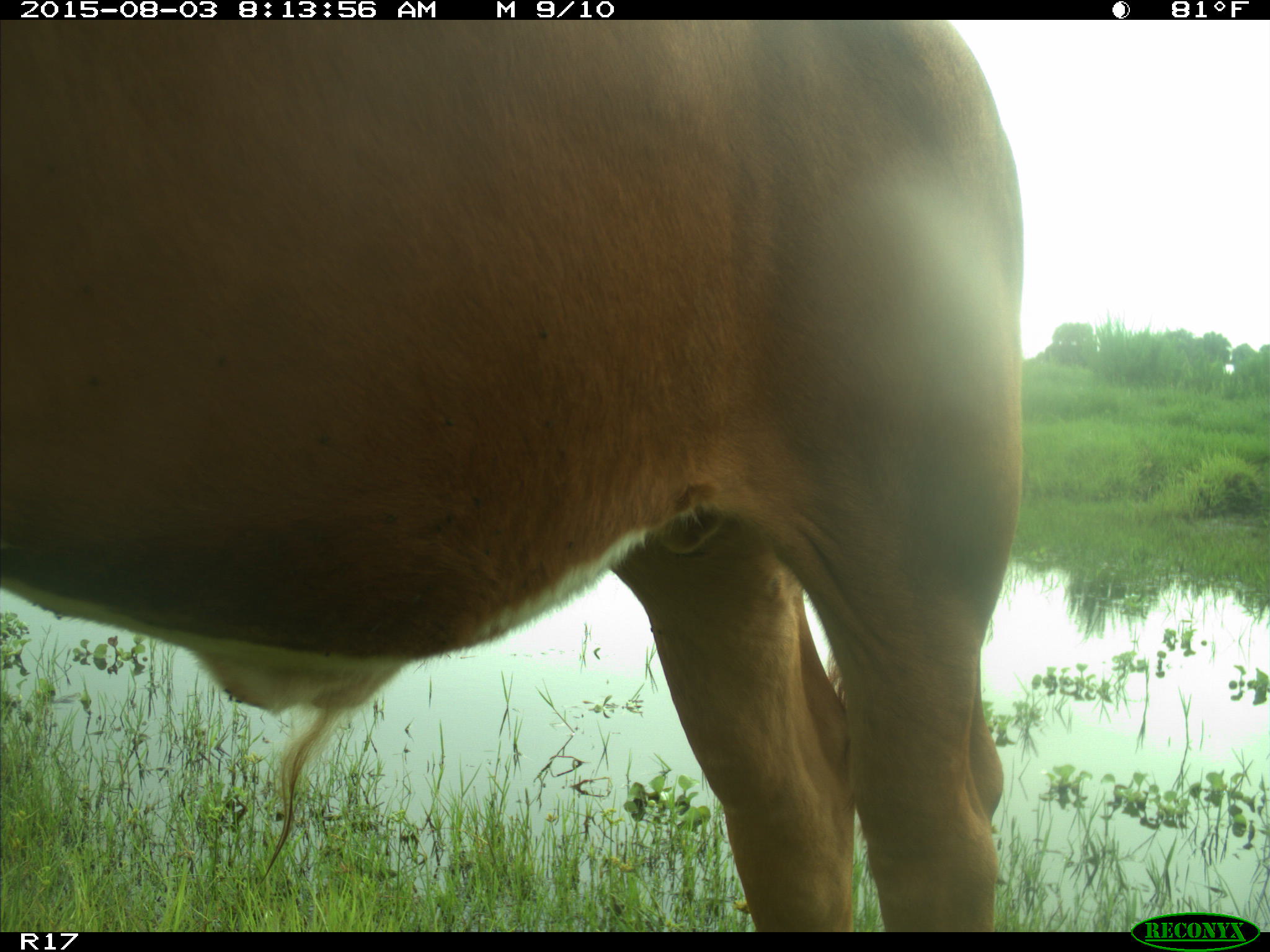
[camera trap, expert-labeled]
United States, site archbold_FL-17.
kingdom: Animalia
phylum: Chordata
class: Mammalia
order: Artiodactyla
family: Bovidae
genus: Bos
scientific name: Bos taurus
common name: domestic cow